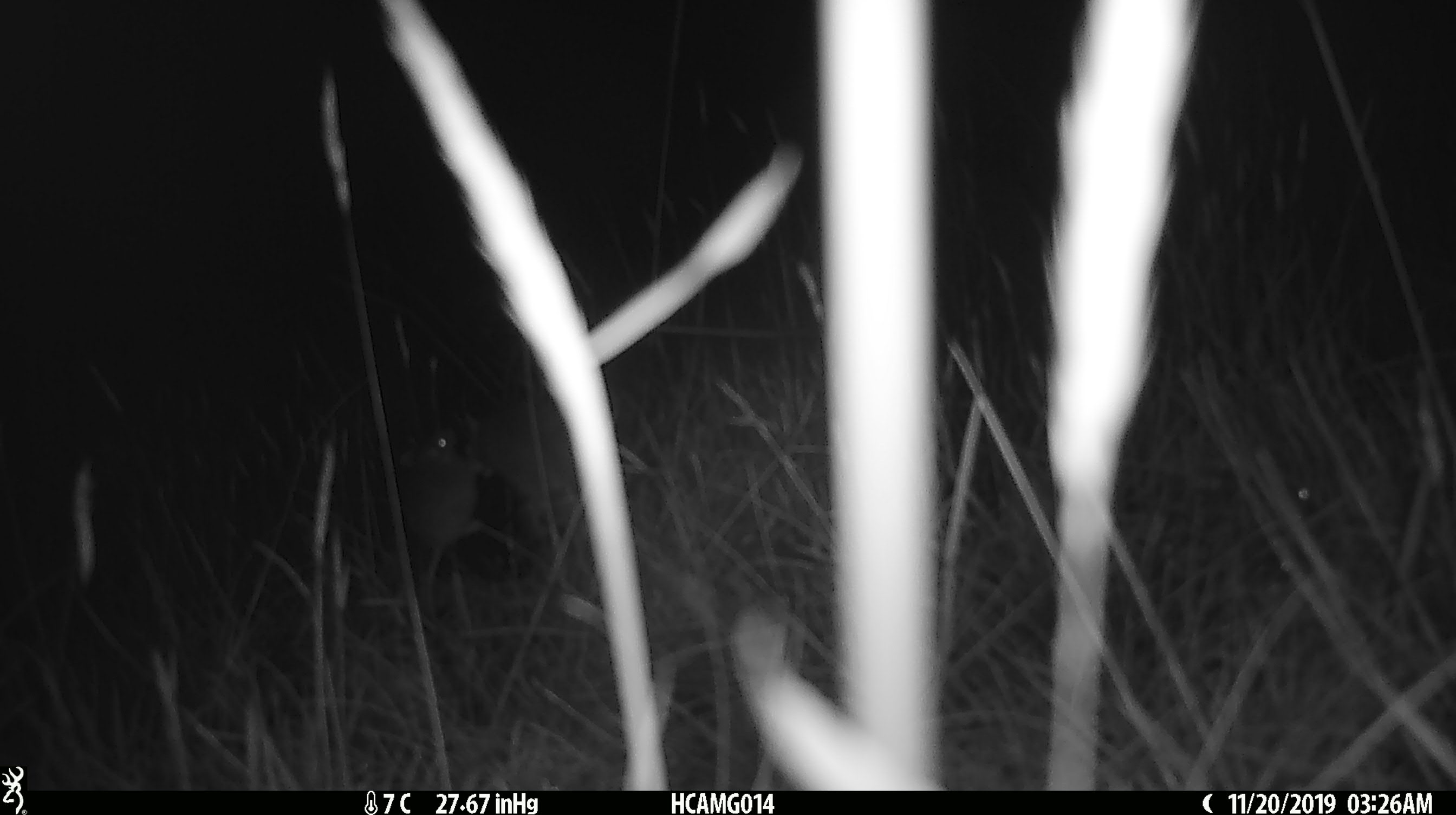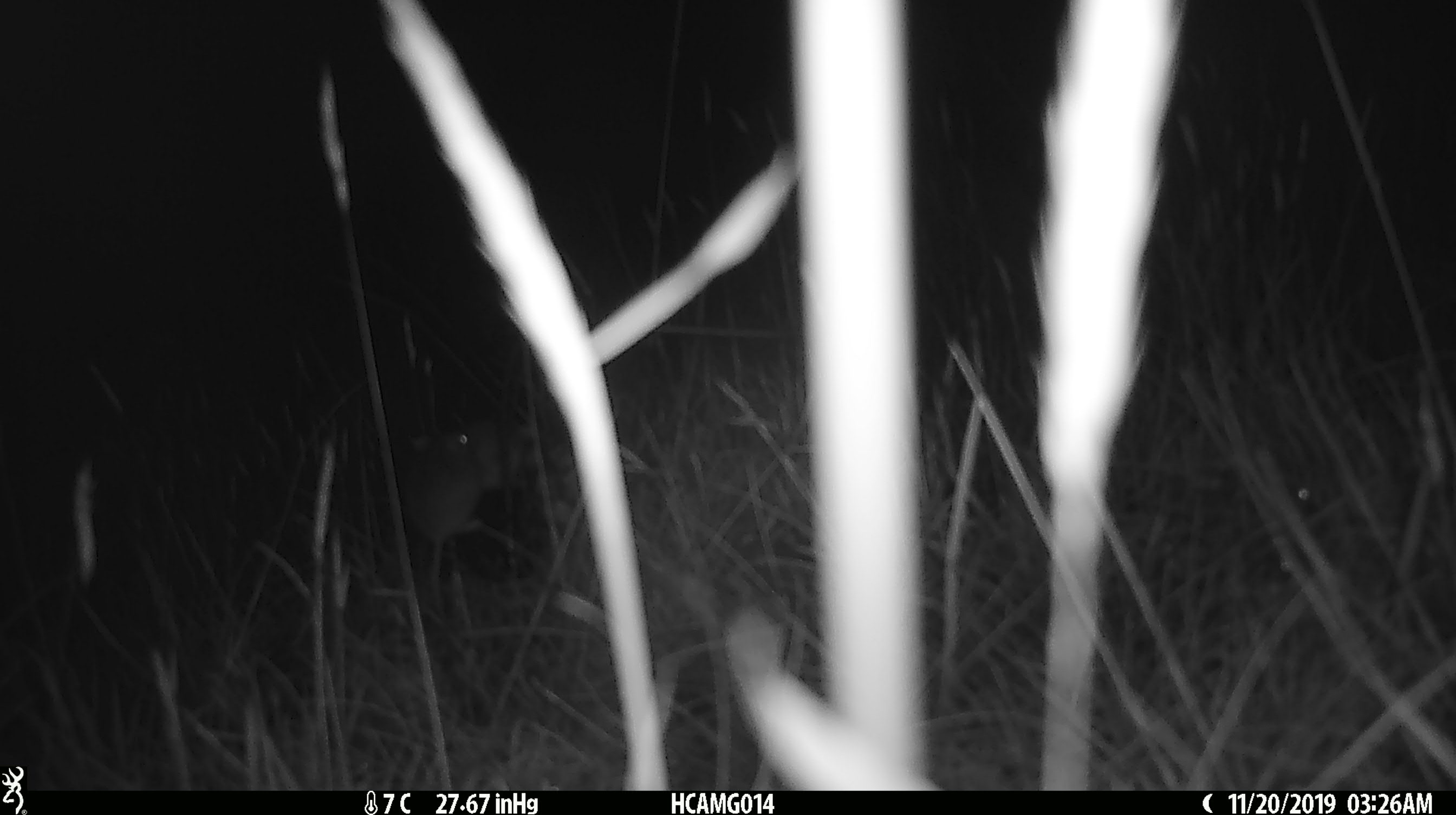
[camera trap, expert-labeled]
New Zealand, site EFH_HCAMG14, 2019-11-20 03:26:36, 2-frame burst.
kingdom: Animalia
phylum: Chordata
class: Mammalia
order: Rodentia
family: Muridae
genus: Mus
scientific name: Mus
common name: mouse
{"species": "mouse (Mus)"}